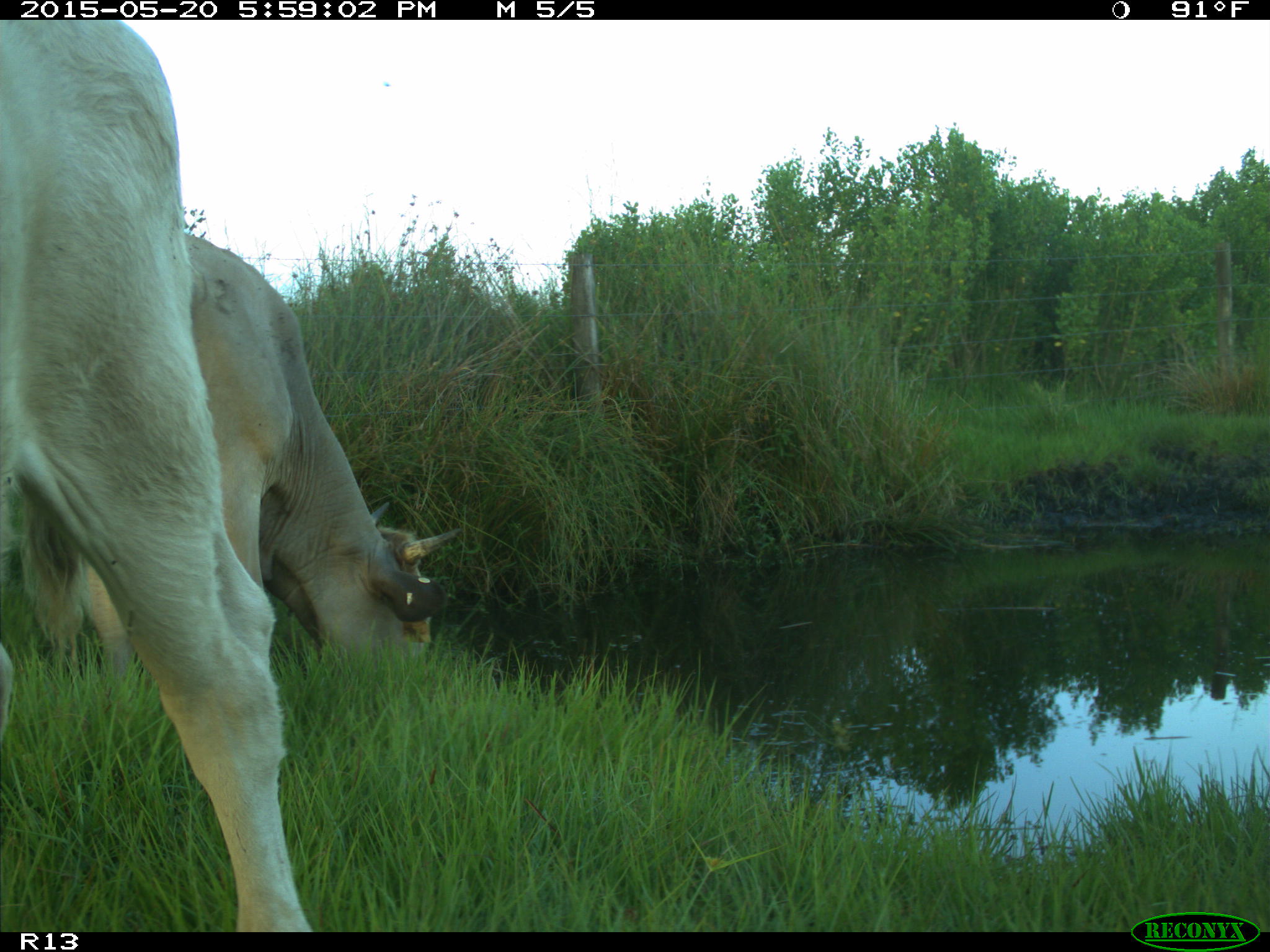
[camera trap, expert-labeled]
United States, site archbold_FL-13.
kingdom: Animalia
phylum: Chordata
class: Mammalia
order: Artiodactyla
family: Bovidae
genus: Bos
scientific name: Bos taurus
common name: domestic cow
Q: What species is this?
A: Bos taurus (domestic cow).